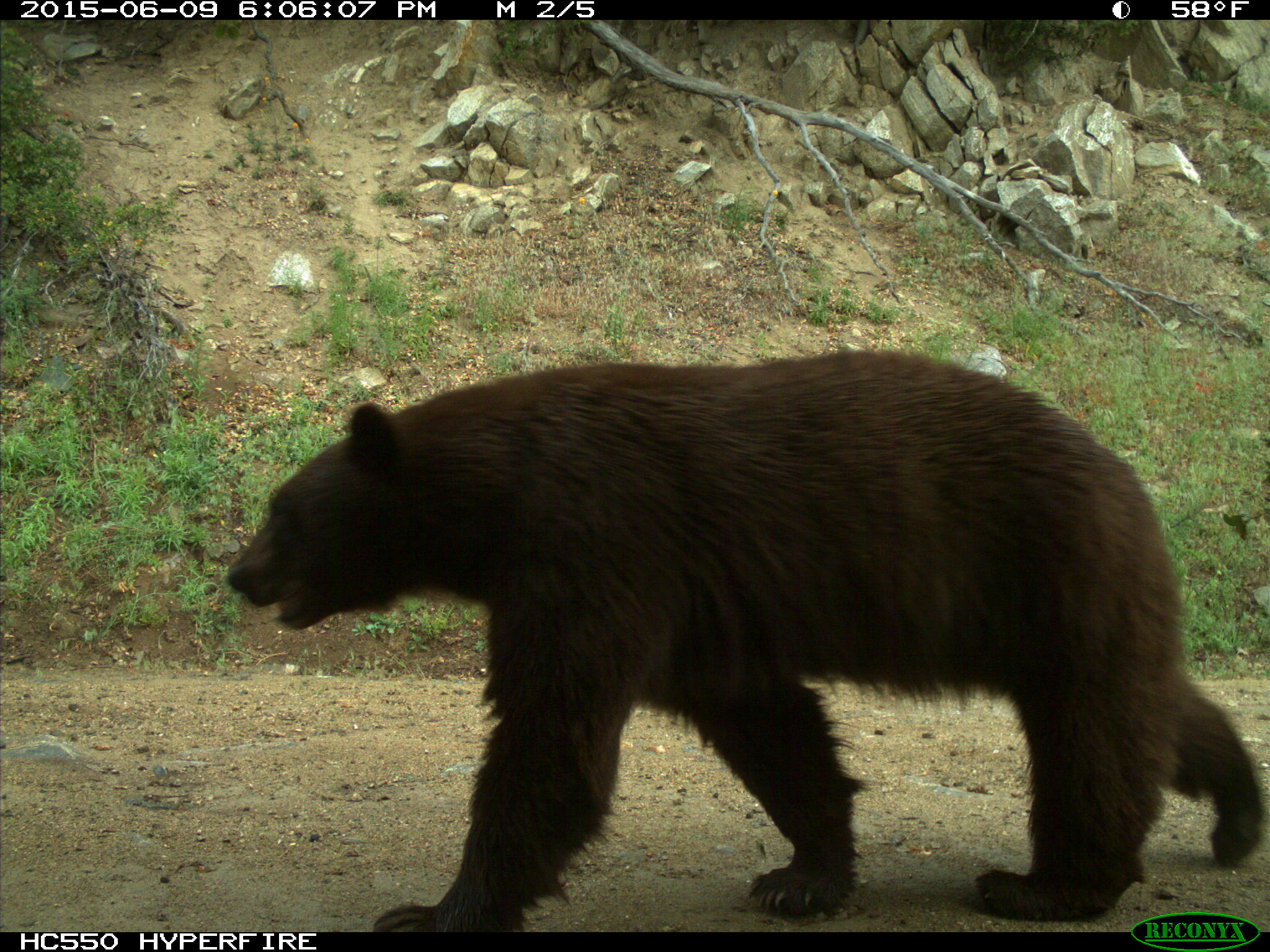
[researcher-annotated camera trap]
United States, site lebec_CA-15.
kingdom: Animalia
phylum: Chordata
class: Mammalia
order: Carnivora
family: Ursidae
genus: Ursus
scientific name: Ursus americanus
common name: american black bear